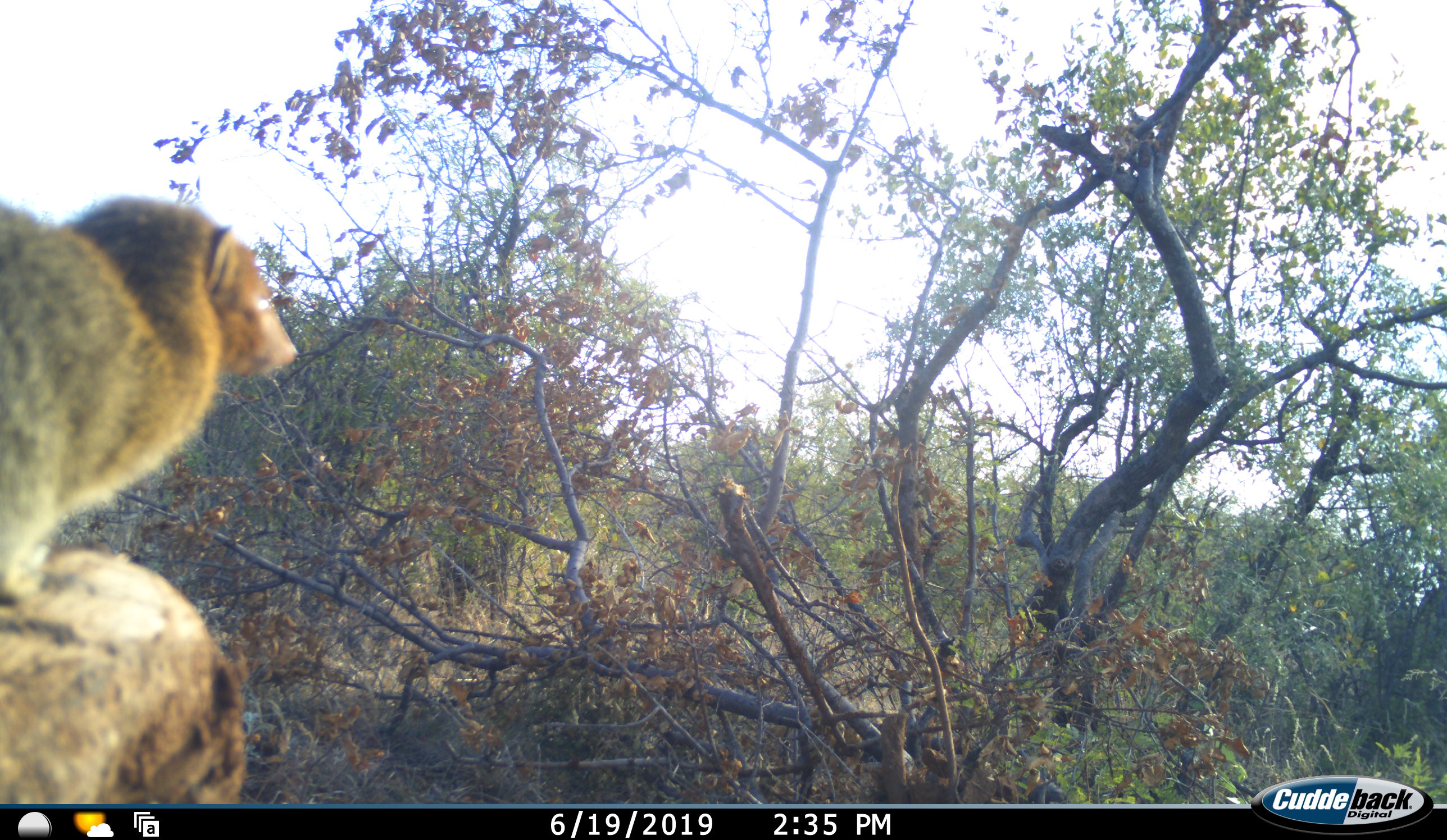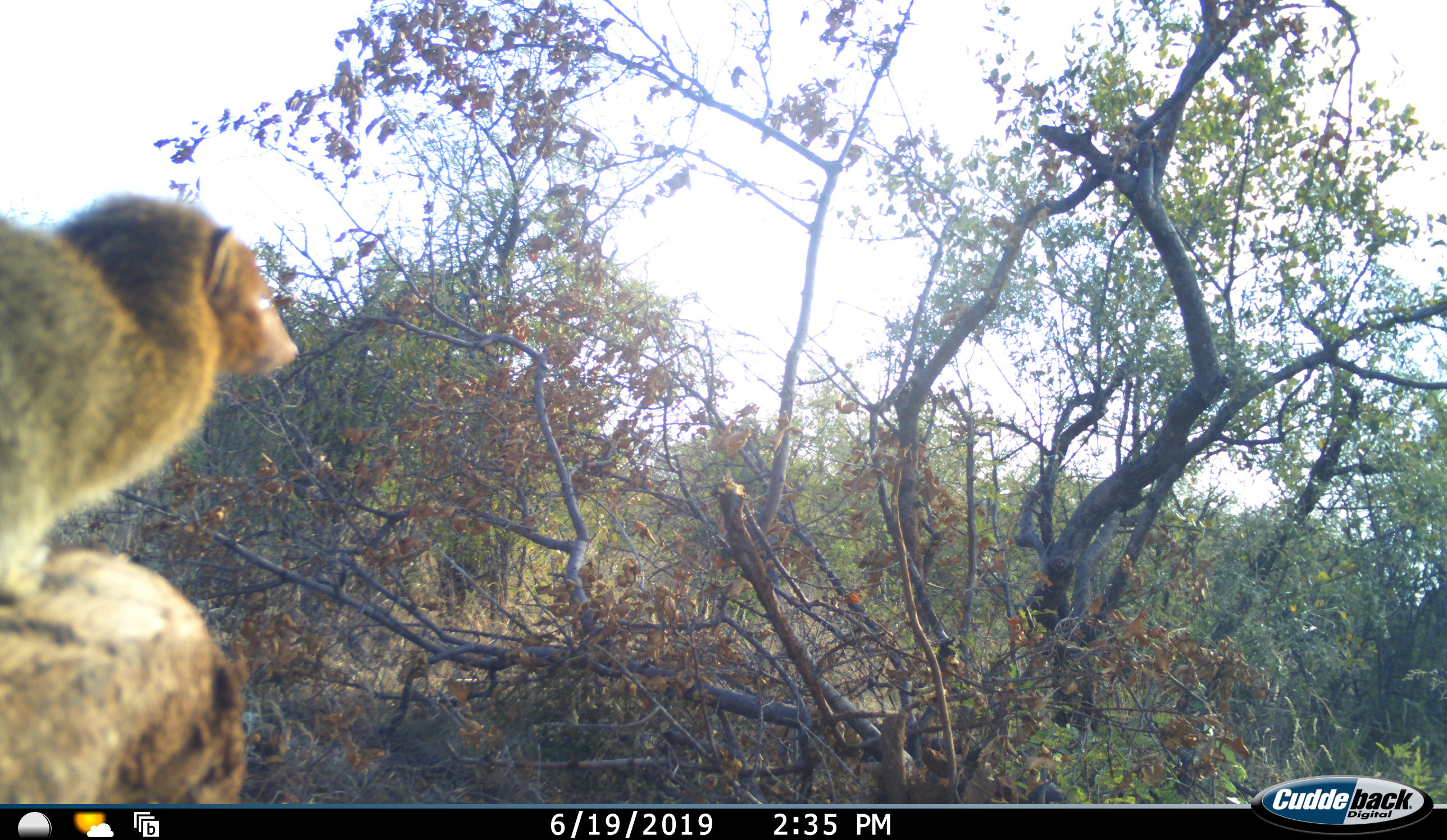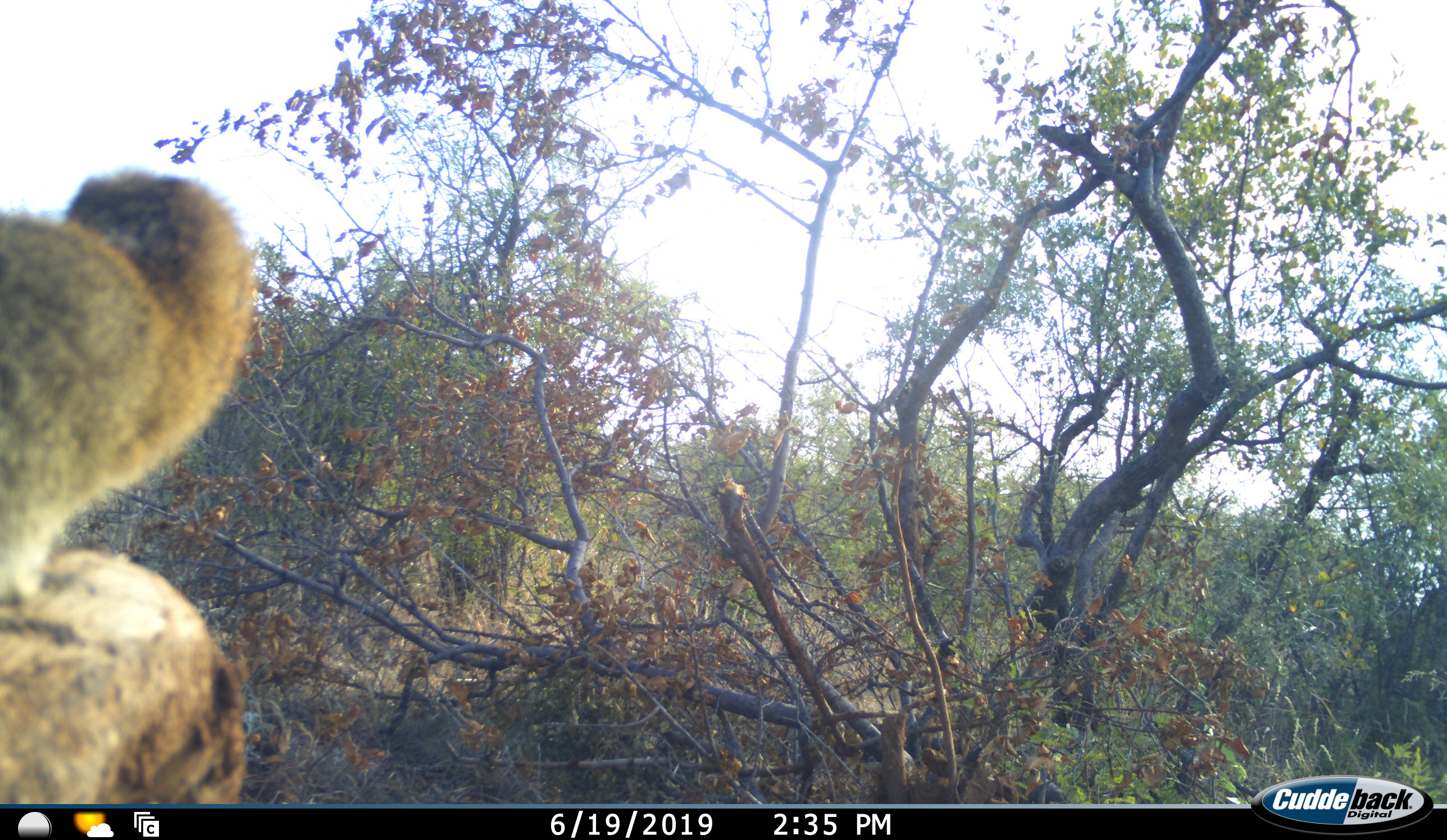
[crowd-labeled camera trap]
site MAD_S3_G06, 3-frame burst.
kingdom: Animalia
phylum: Chordata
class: Mammalia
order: Carnivora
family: Herpestidae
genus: Herpestes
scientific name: Herpestes sanguineus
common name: slender mongoose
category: mongooseslender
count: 1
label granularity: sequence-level